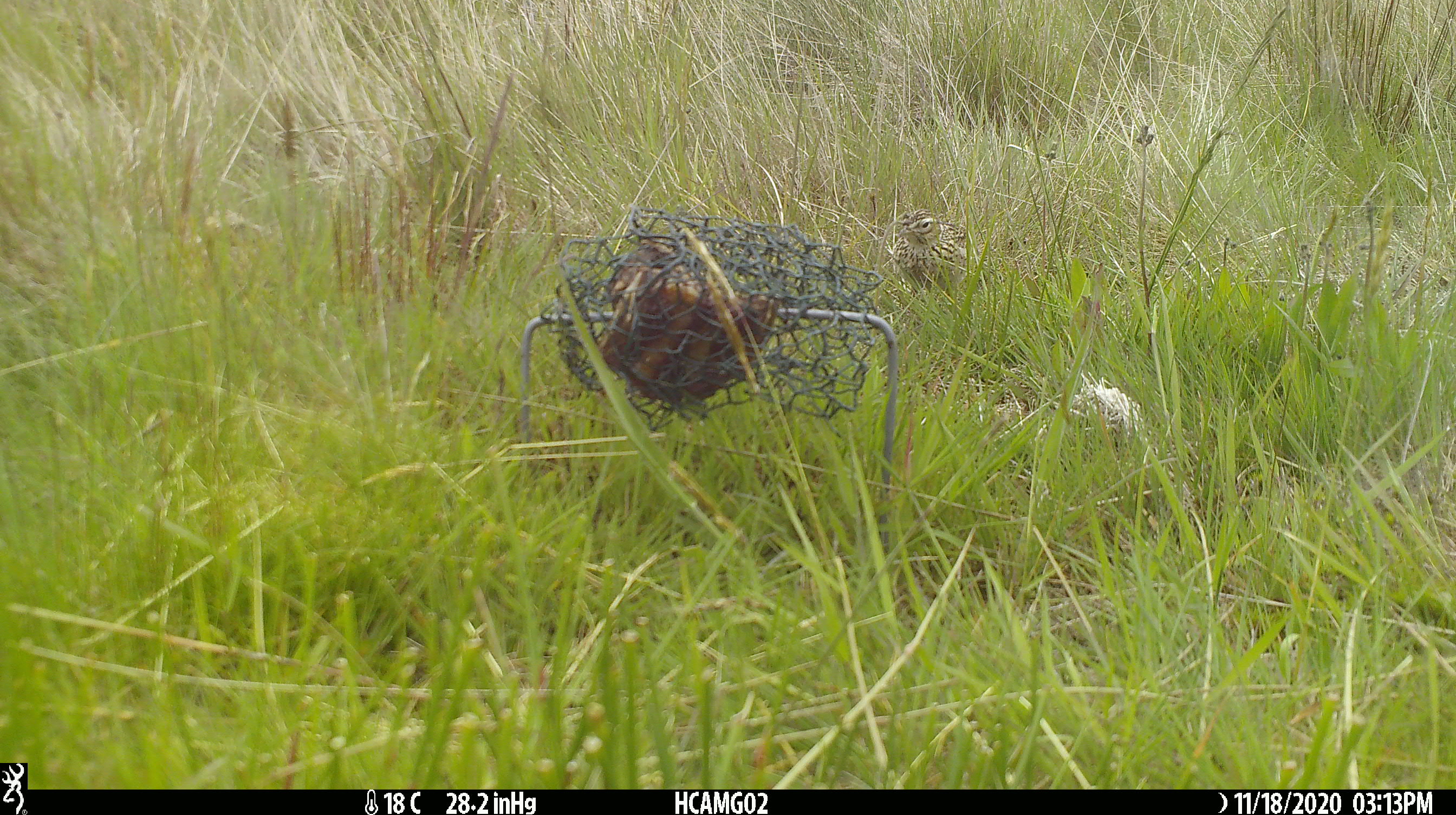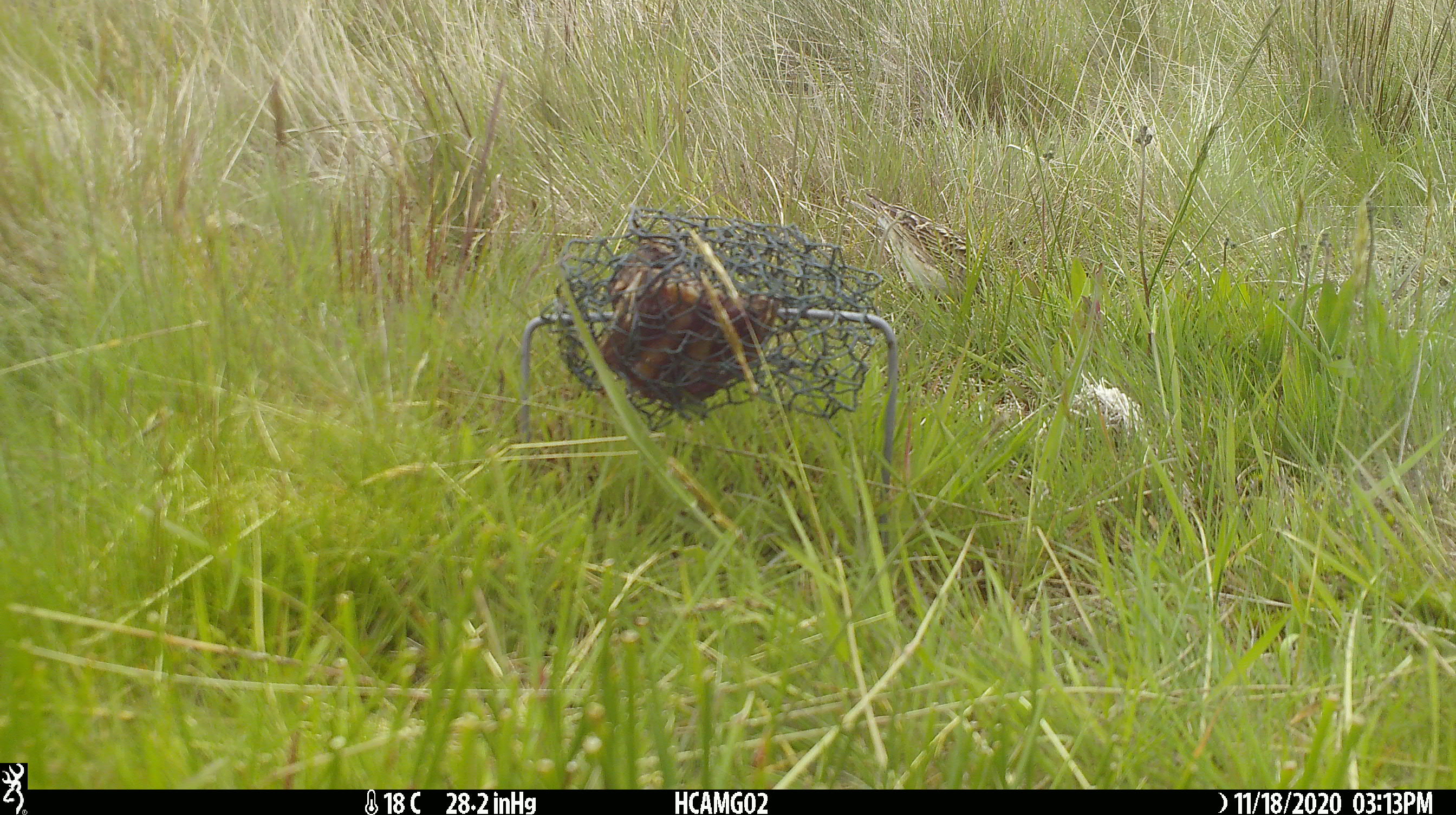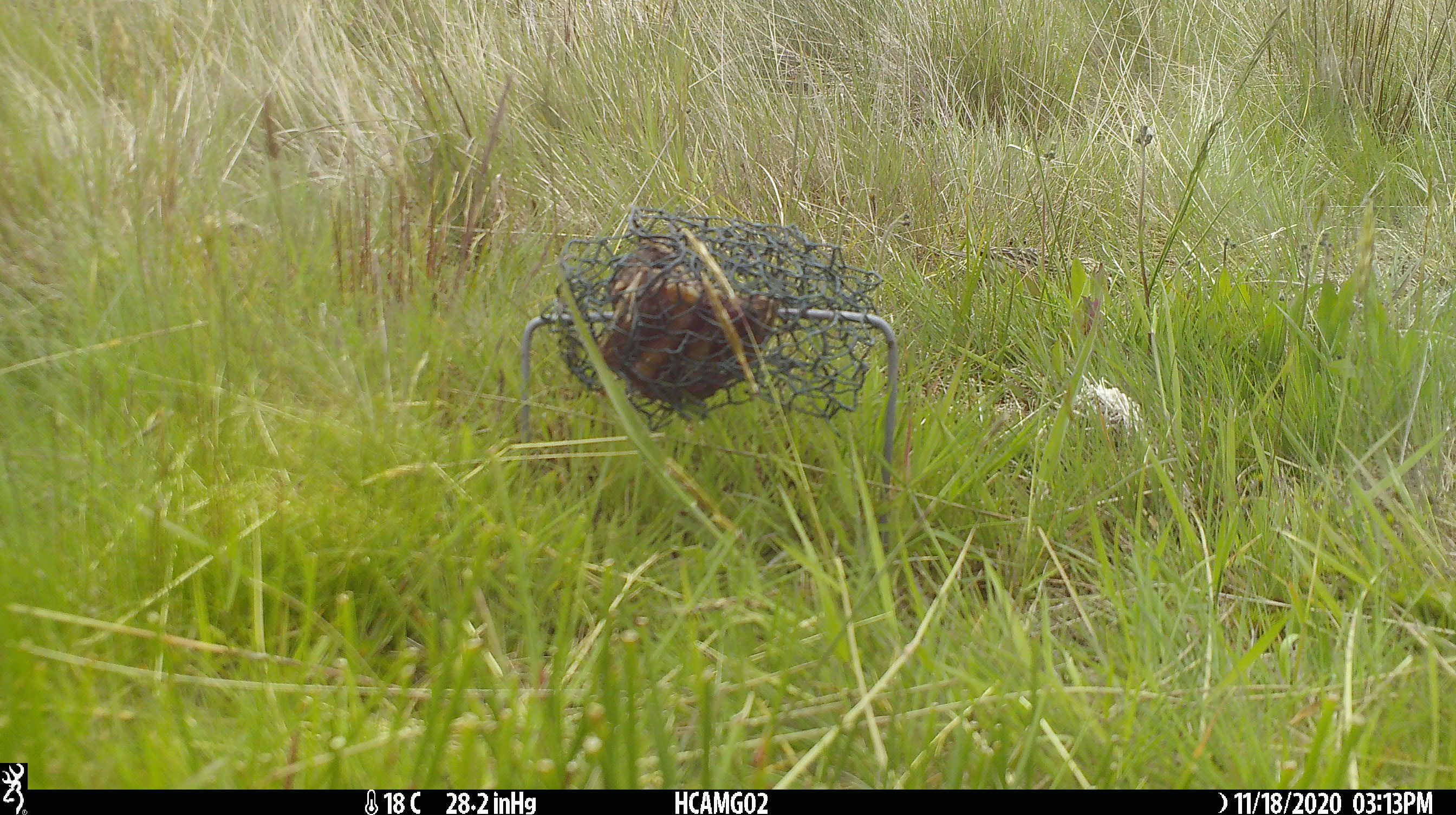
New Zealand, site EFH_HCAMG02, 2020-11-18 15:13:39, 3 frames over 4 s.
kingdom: Animalia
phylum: Chordata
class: Aves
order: Passeriformes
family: Motacillidae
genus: Anthus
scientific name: Anthus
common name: pipit